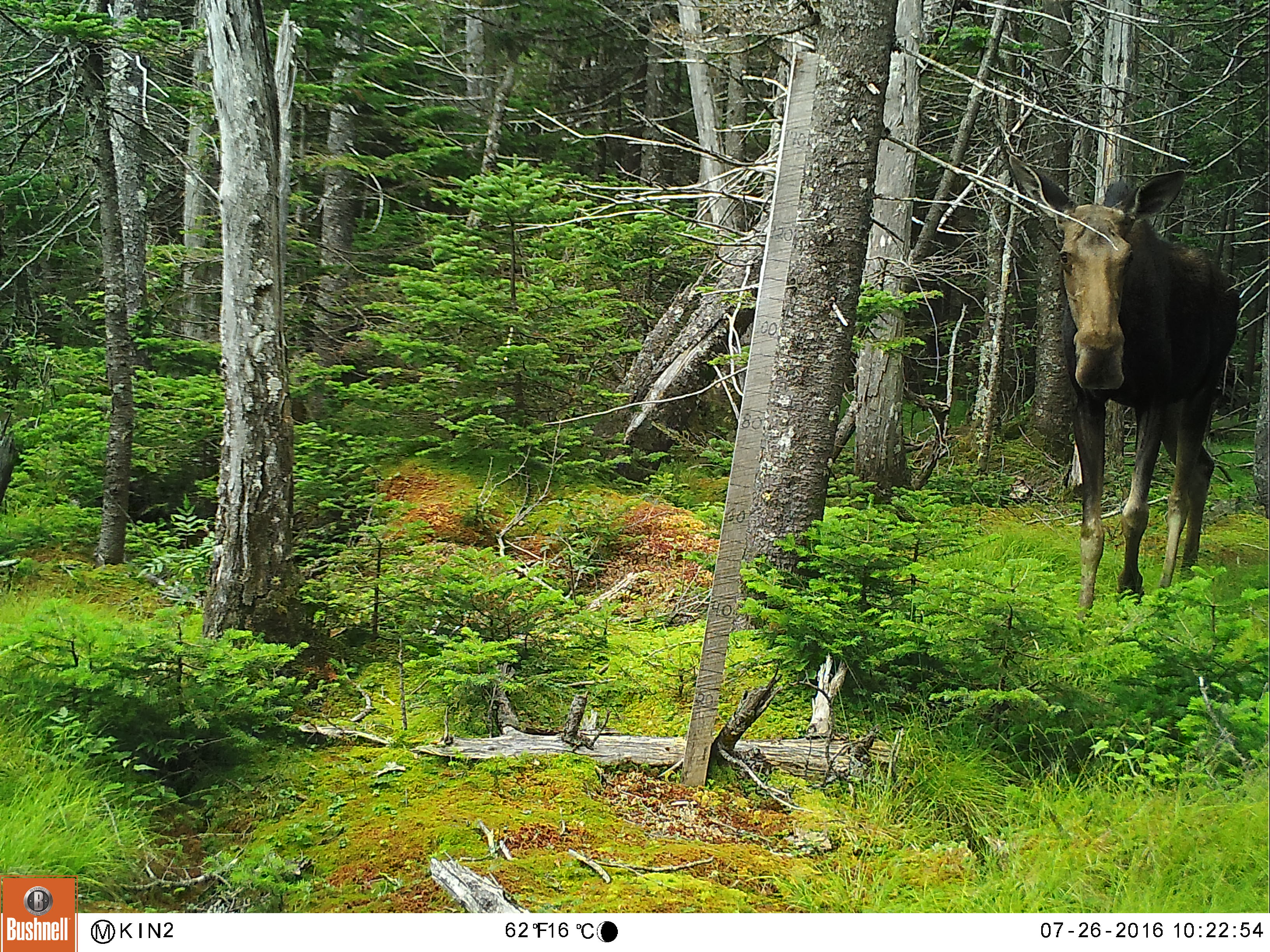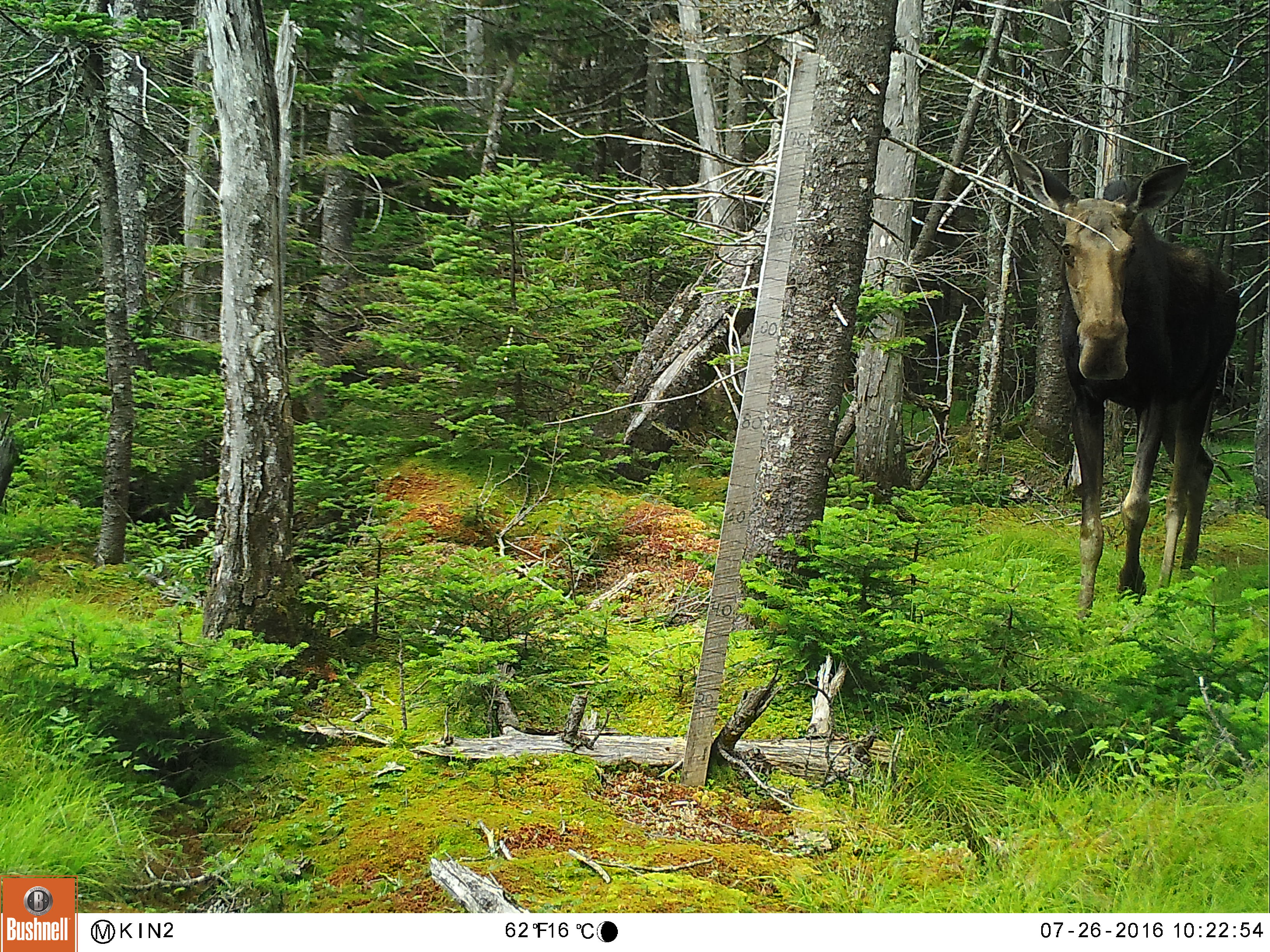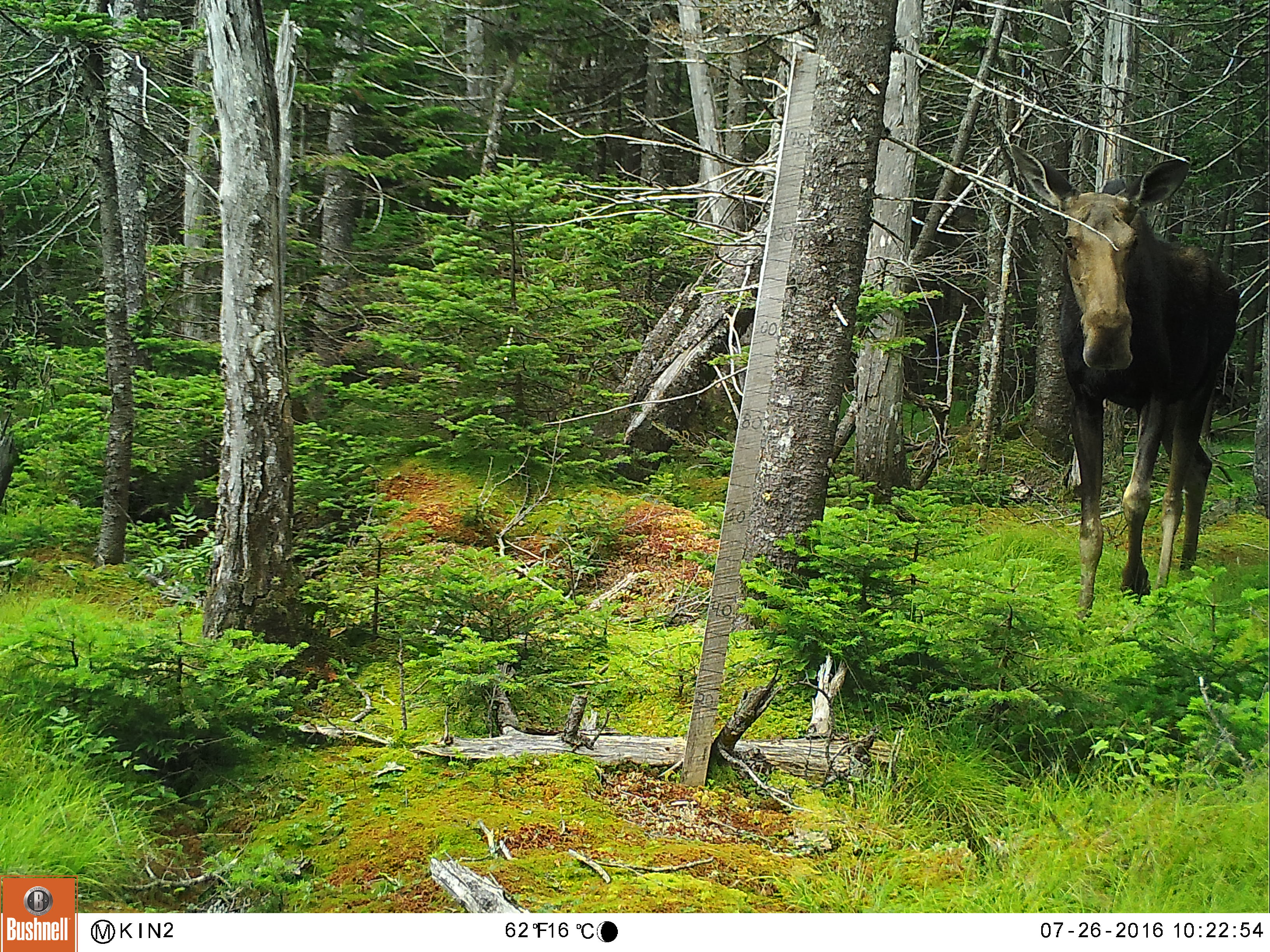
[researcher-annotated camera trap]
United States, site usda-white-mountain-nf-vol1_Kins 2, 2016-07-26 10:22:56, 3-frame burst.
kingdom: Animalia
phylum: Chordata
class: Mammalia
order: Artiodactyla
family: Cervidae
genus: Alces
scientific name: Alces alces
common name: moose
Moose (Alces alces).